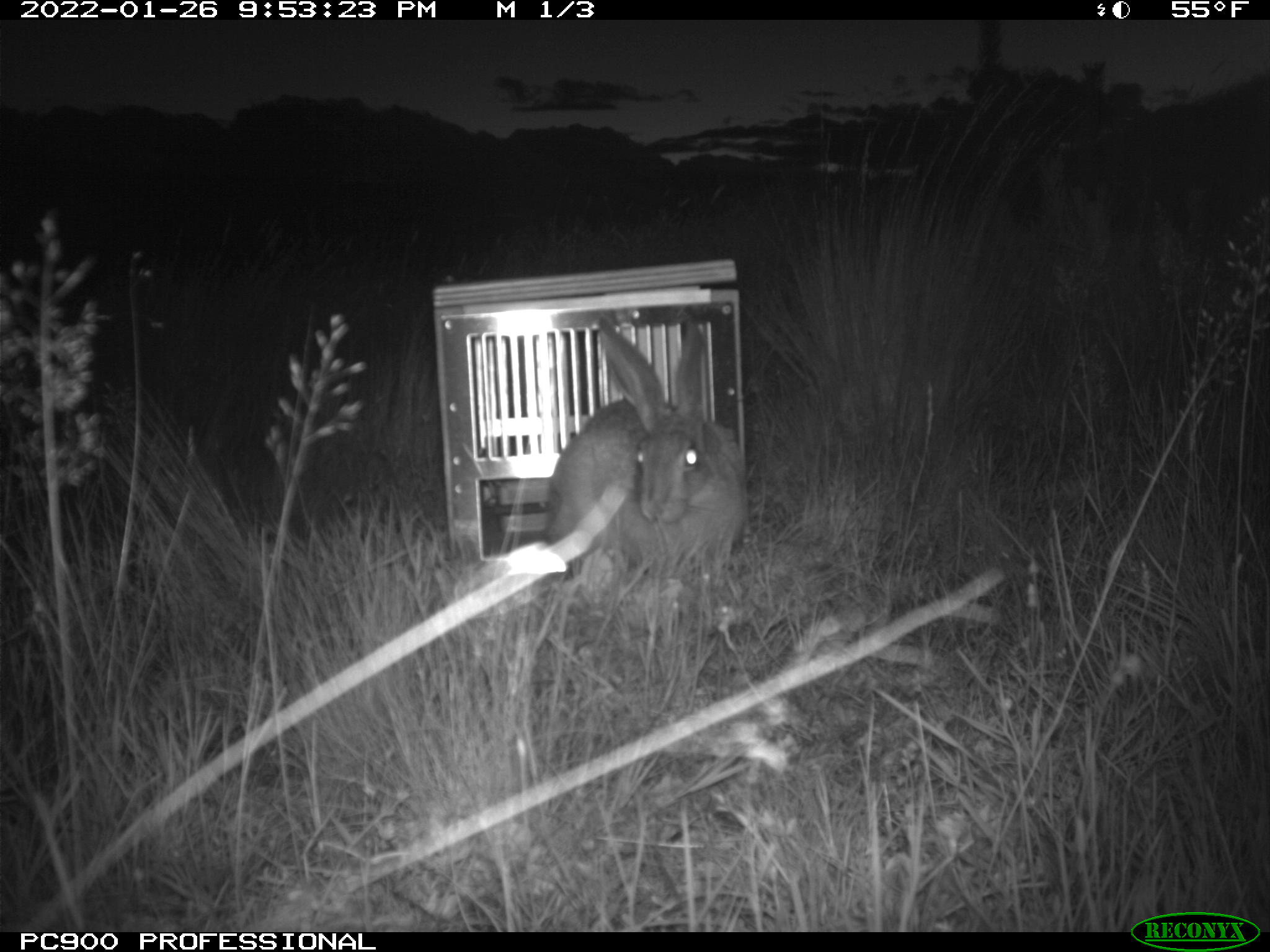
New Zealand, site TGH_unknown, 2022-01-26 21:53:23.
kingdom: Animalia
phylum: Chordata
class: Mammalia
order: Lagomorpha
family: Leporidae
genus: Lepus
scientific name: Lepus europaeus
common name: brown hare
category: hare